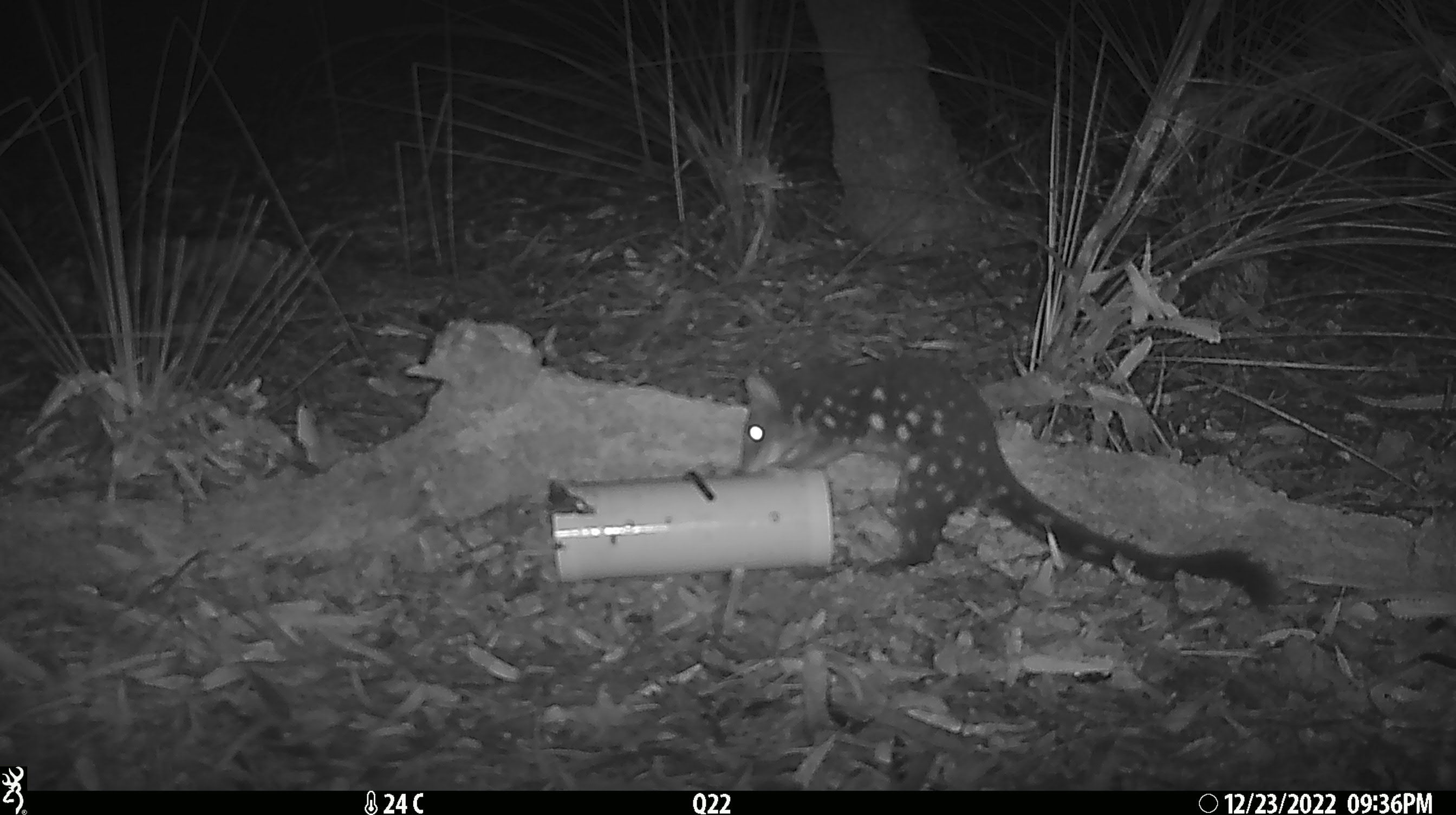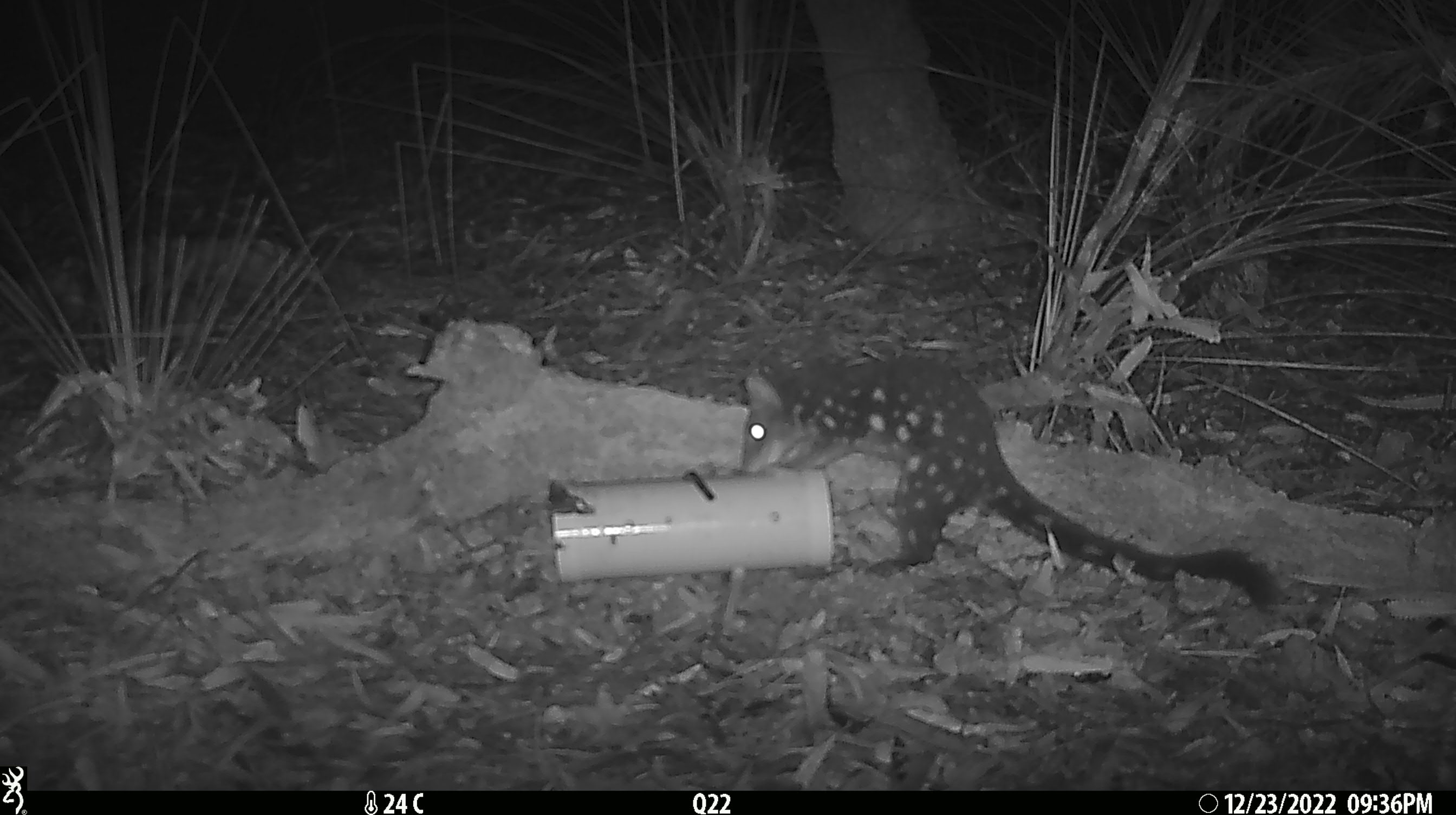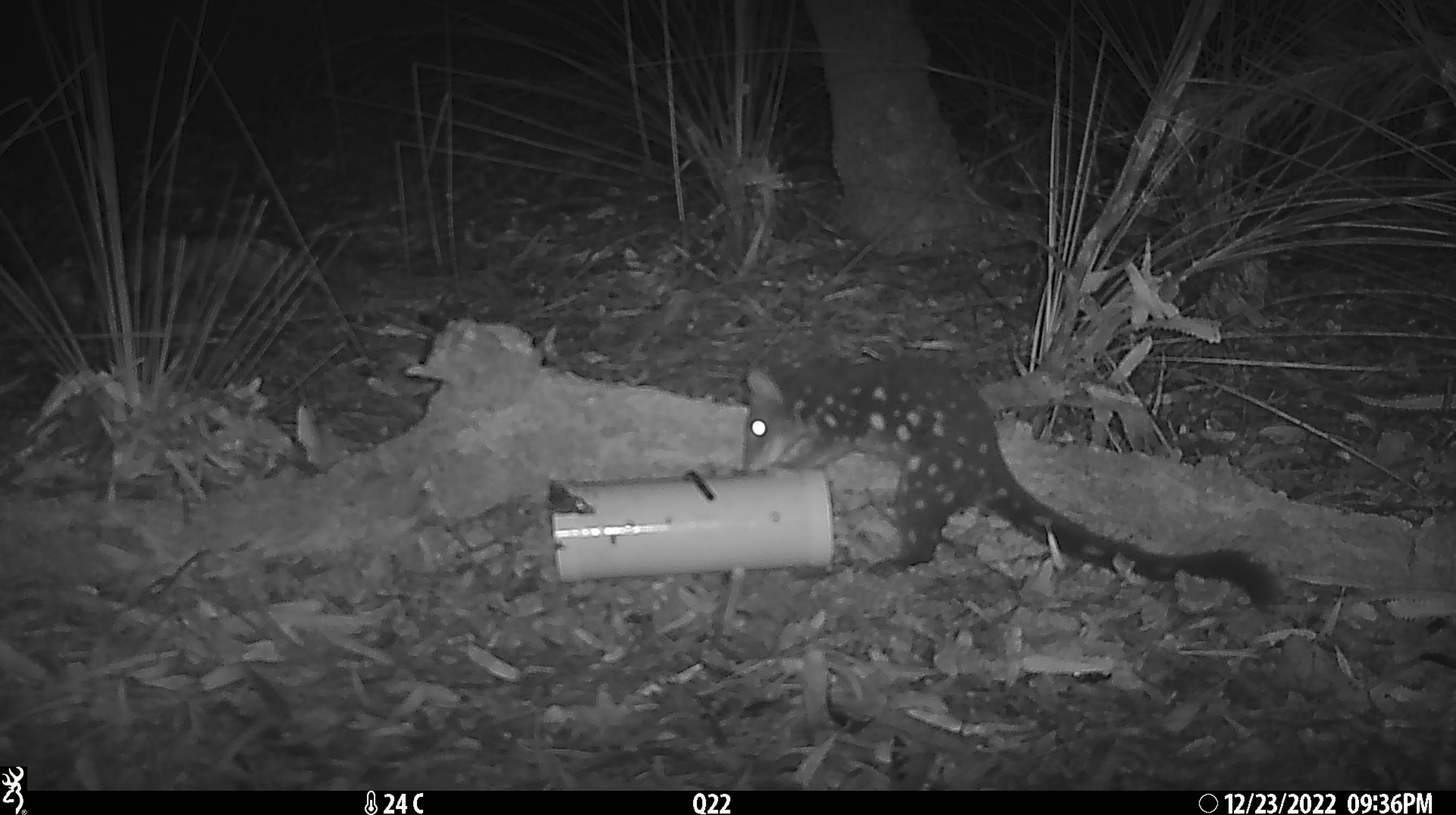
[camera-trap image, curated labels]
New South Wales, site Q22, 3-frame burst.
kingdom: Animalia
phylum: Chordata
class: Mammalia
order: Dasyuromorphia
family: Dasyuridae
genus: Dasyurus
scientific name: Dasyurus maculatus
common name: spotted-tailed quoll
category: quoll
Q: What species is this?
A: Quoll (spotted-tailed quoll) (Dasyurus maculatus).